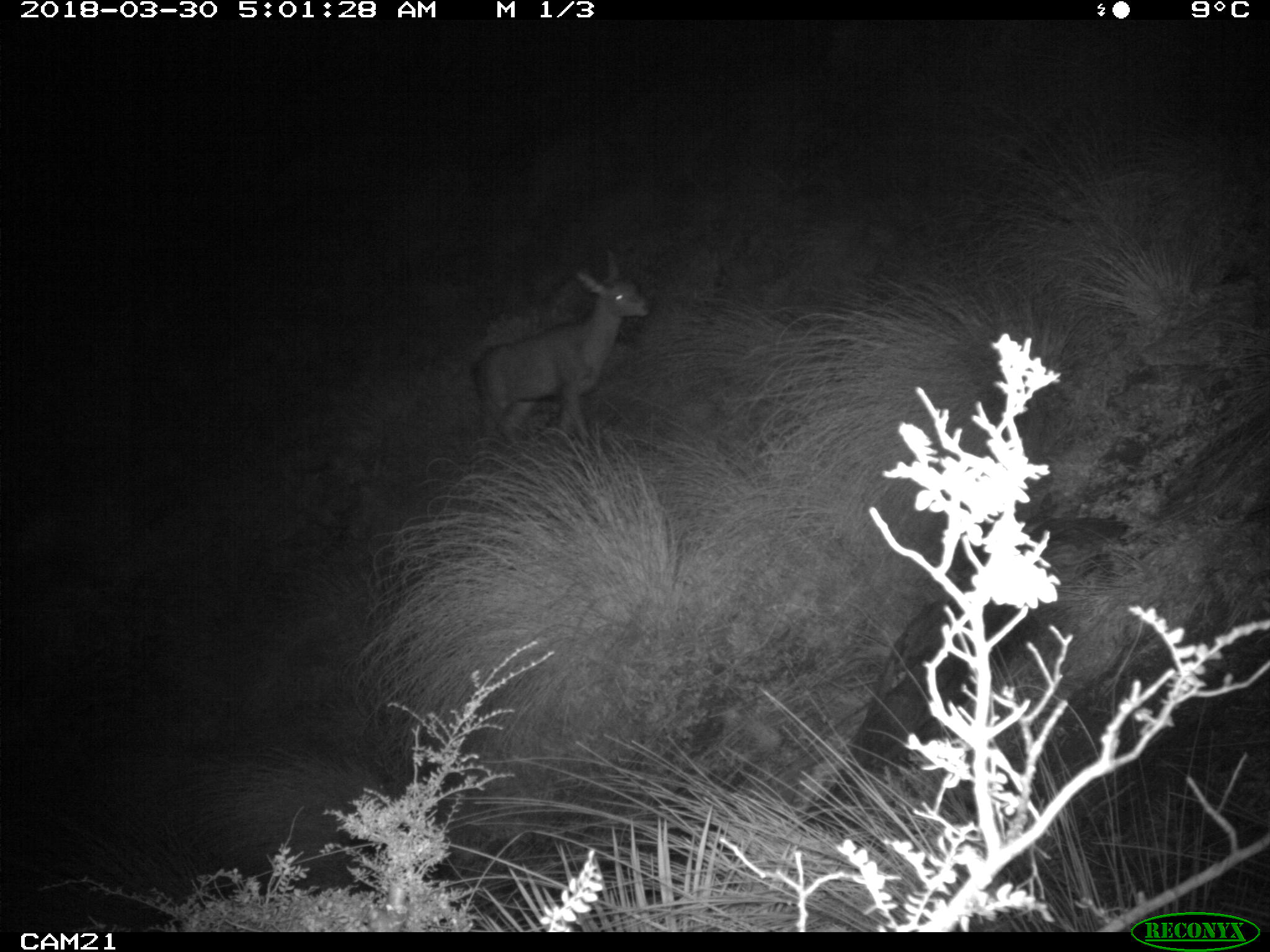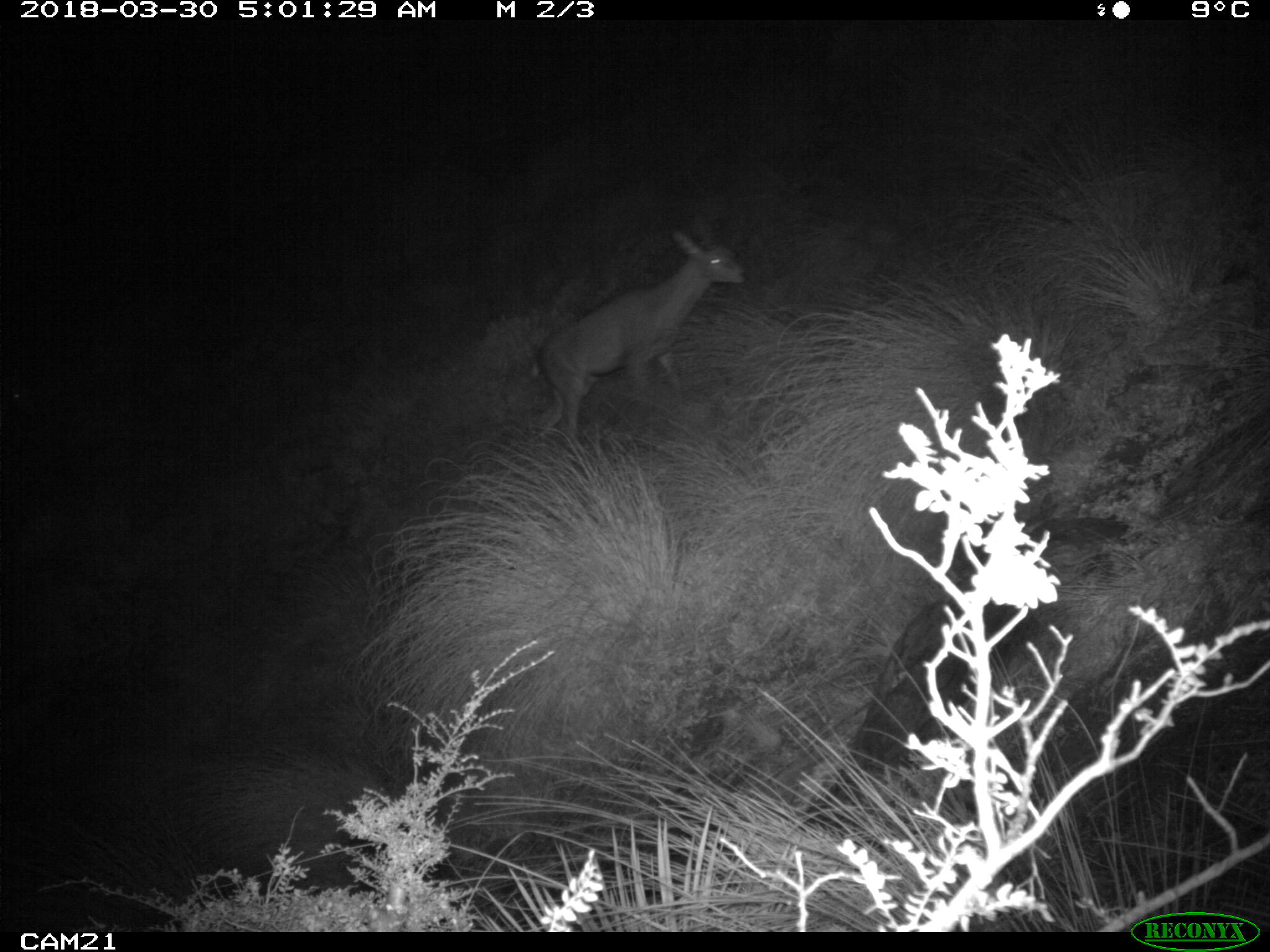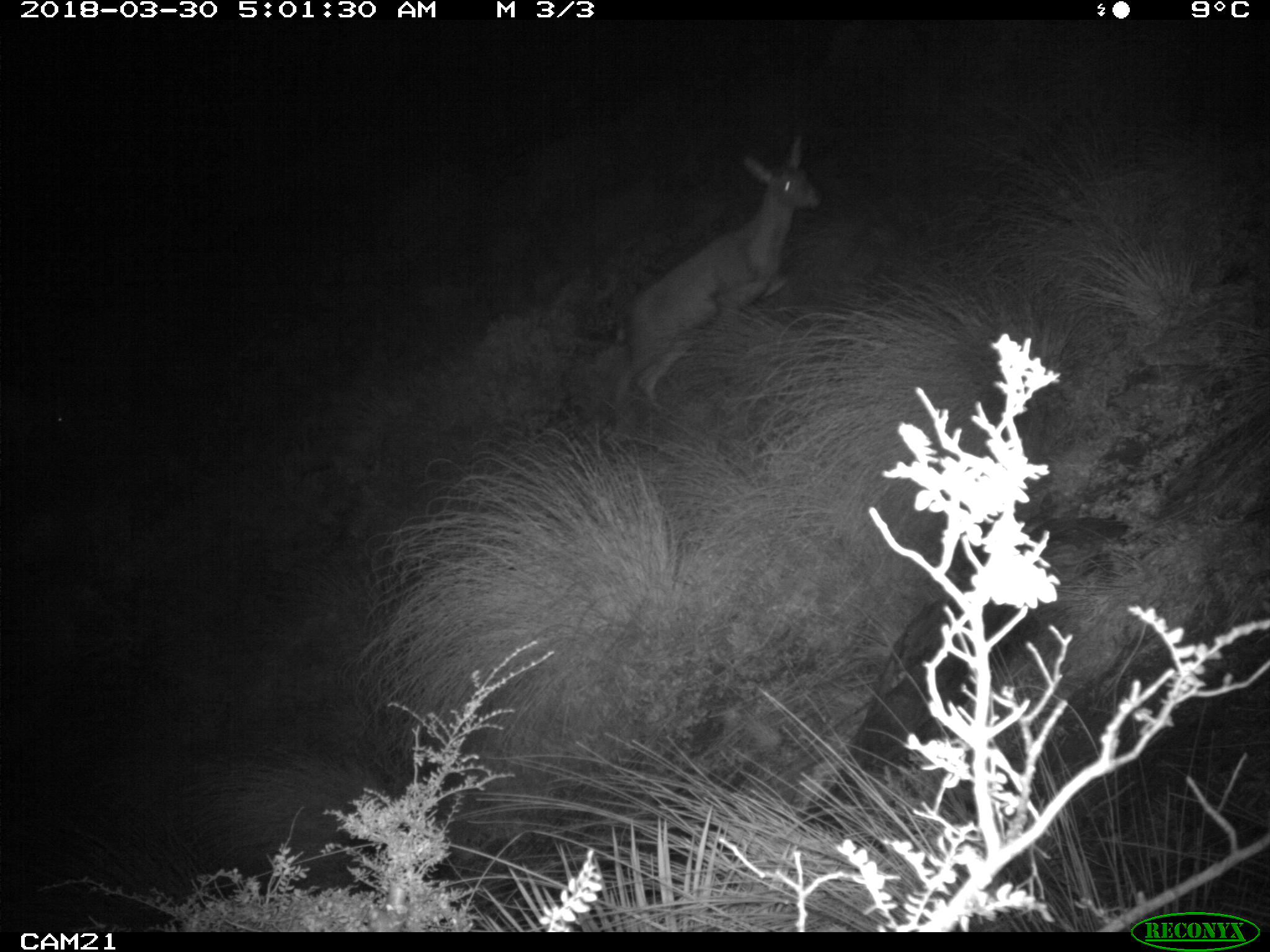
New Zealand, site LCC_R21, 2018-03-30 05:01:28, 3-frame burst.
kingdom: Animalia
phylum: Chordata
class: Mammalia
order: Artiodactyla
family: Cervidae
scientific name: Cervidae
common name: deer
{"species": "deer (Cervidae)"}